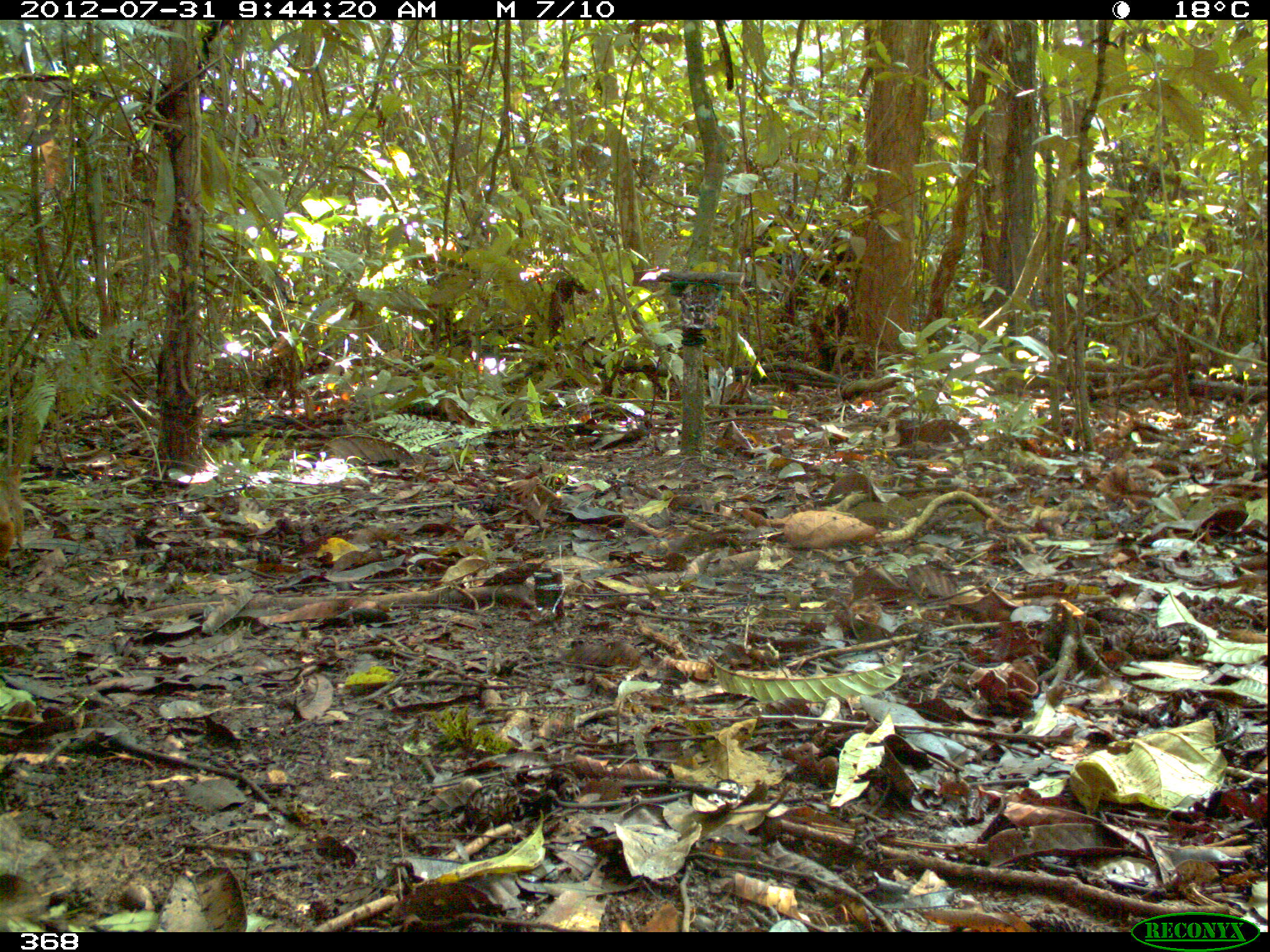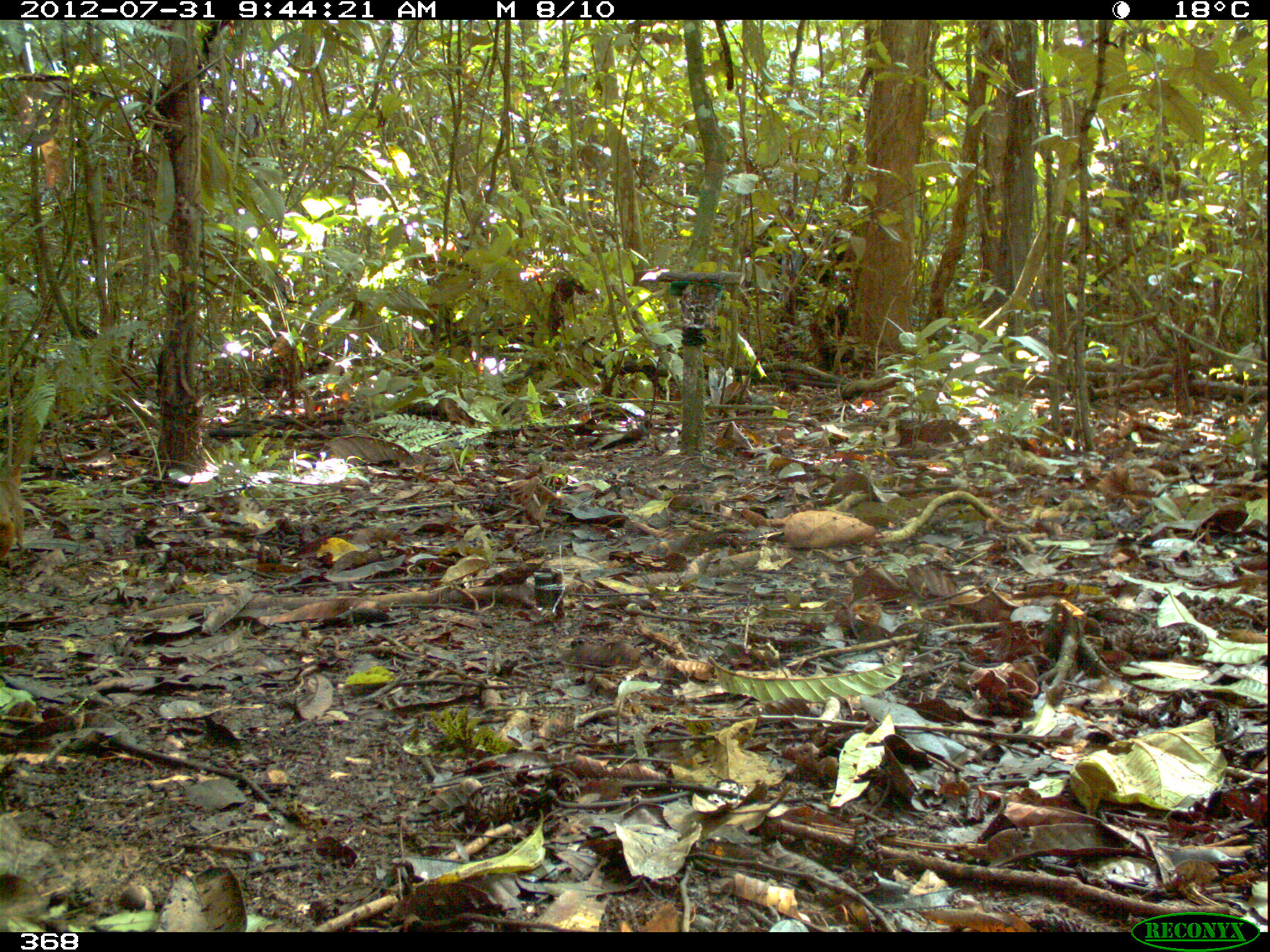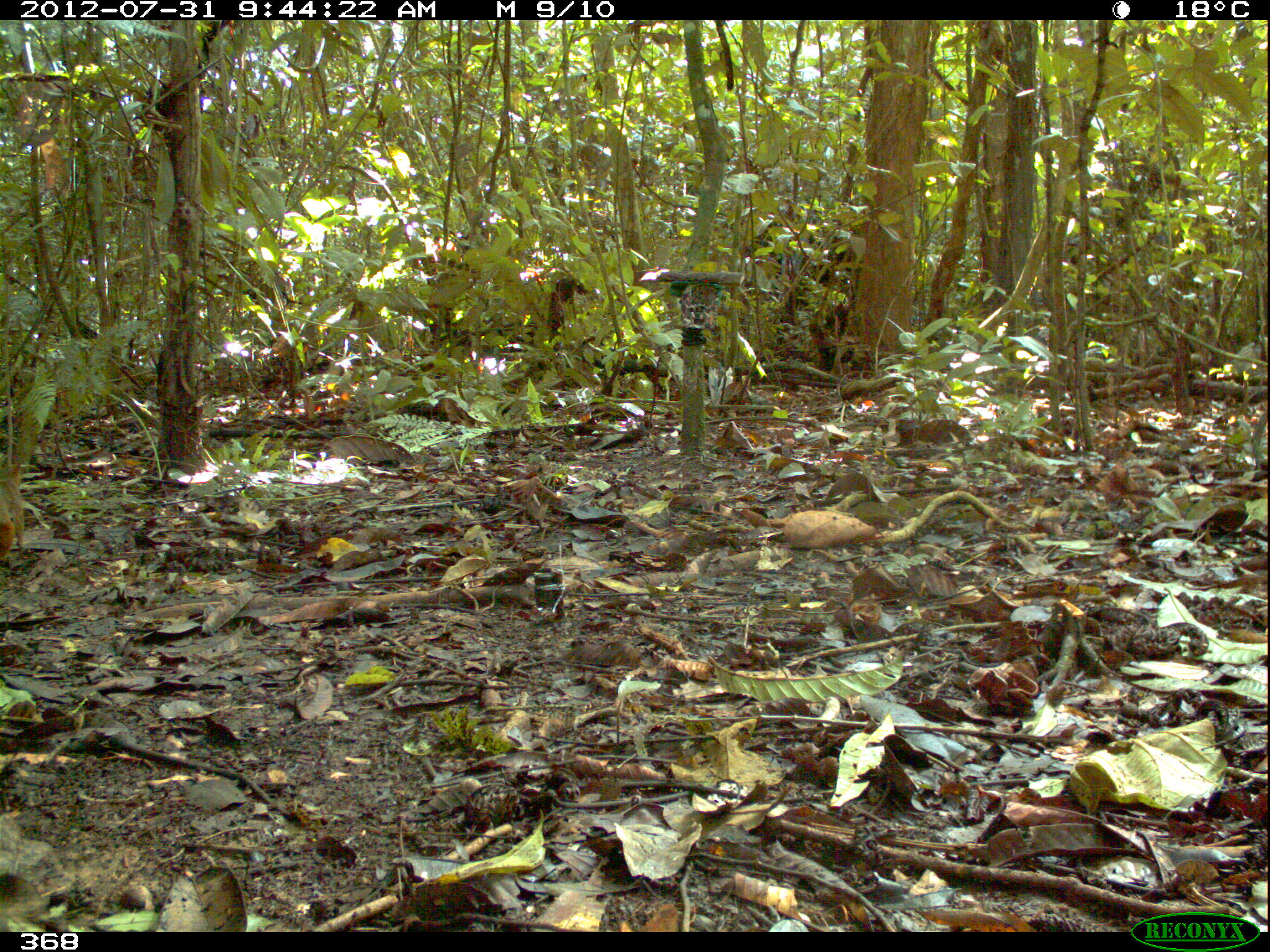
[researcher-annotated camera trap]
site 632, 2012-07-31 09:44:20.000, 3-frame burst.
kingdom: Animalia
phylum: Chordata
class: Mammalia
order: Rodentia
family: Sciuridae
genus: Sciurus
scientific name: Sciurus spadiceus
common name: southern amazon red squirrel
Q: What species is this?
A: Sciurus spadiceus (southern amazon red squirrel).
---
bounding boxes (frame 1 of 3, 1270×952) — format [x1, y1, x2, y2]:
sciurus spadiceus: [0, 461, 26, 562]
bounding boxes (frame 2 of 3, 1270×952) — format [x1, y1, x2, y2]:
sciurus spadiceus: [0, 461, 25, 562]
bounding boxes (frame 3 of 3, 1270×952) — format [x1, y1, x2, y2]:
sciurus spadiceus: [0, 461, 25, 562]